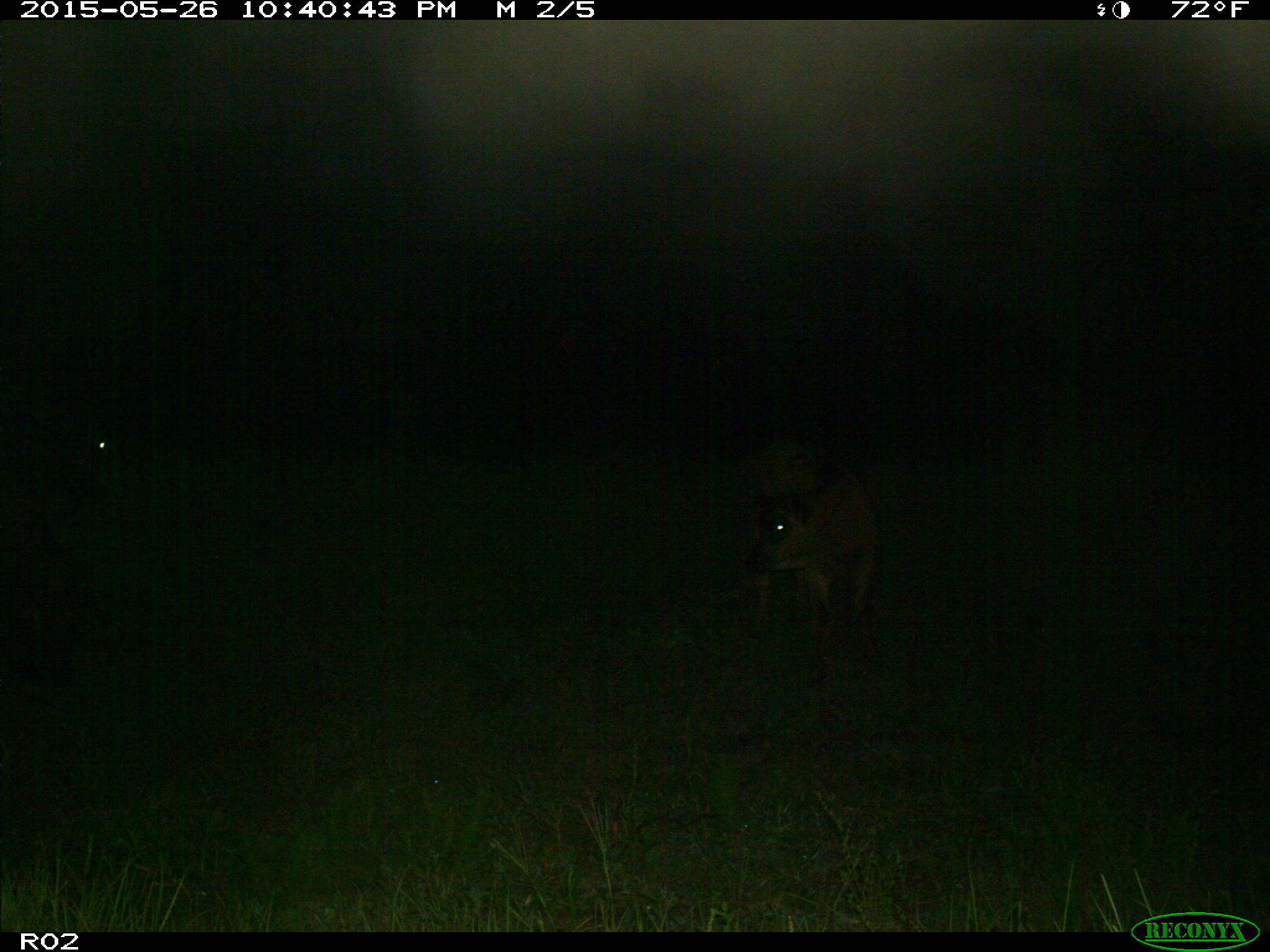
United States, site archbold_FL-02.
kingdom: Animalia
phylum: Chordata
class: Mammalia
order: Artiodactyla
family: Bovidae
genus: Bos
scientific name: Bos taurus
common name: domestic cow